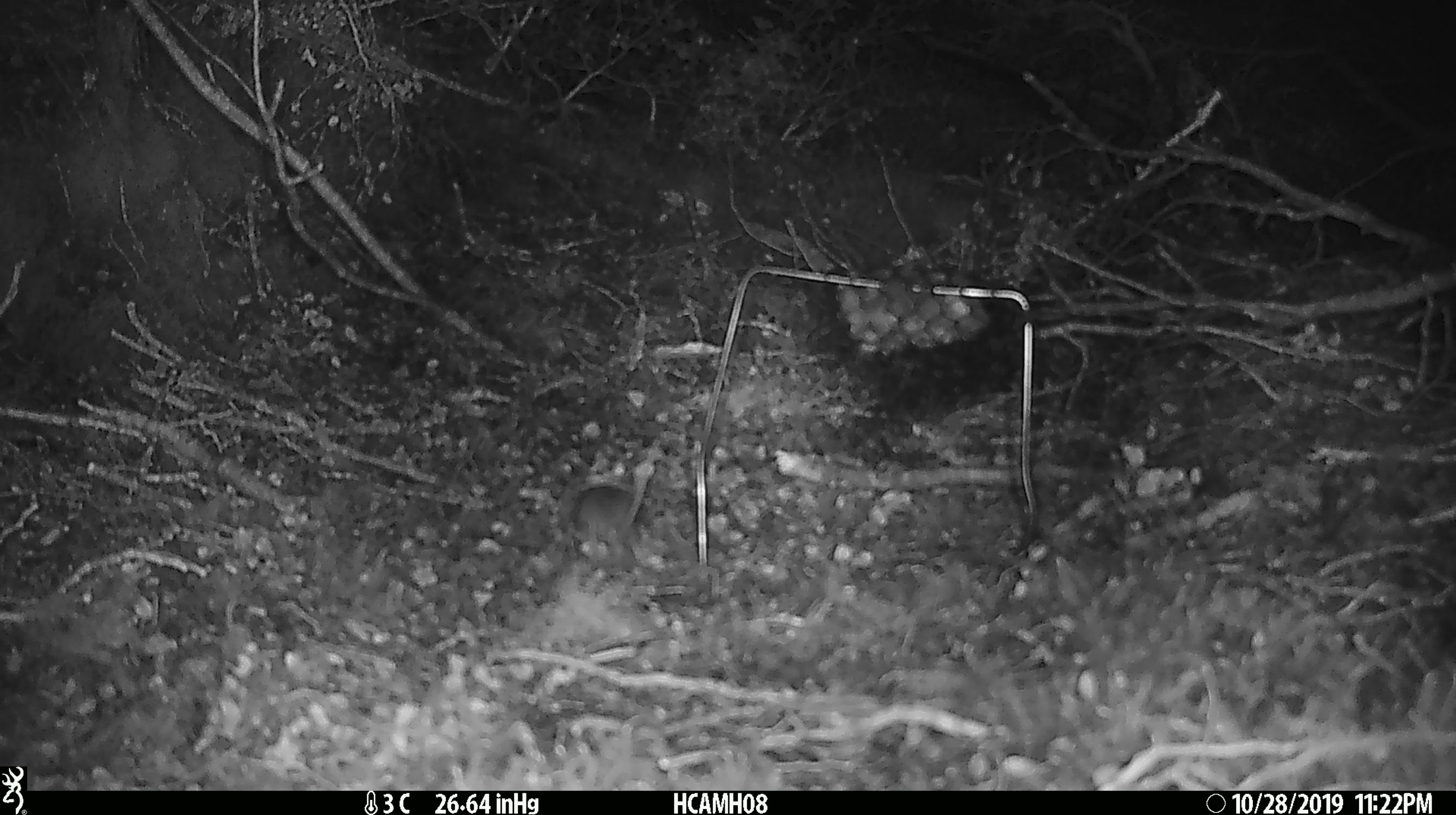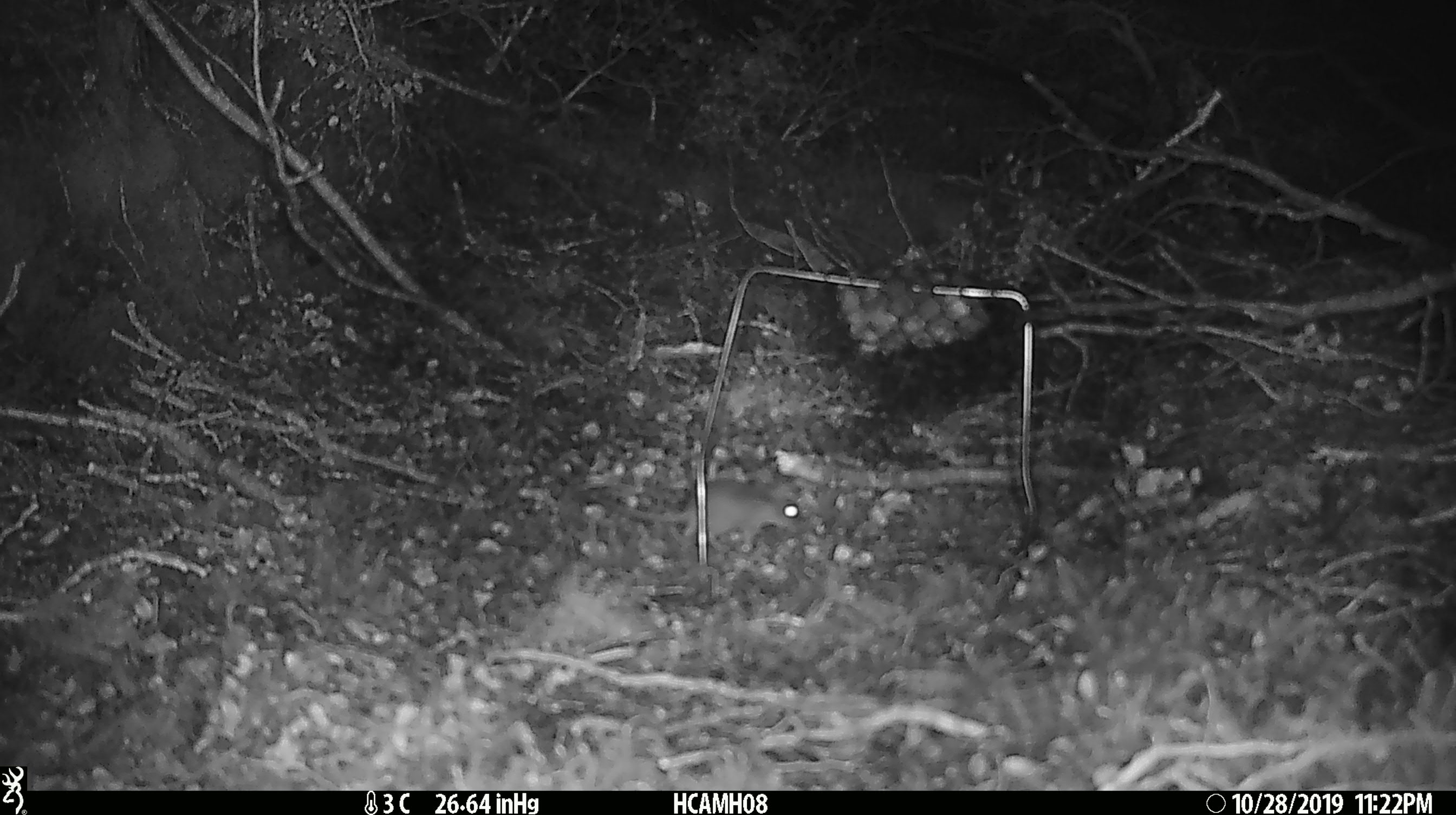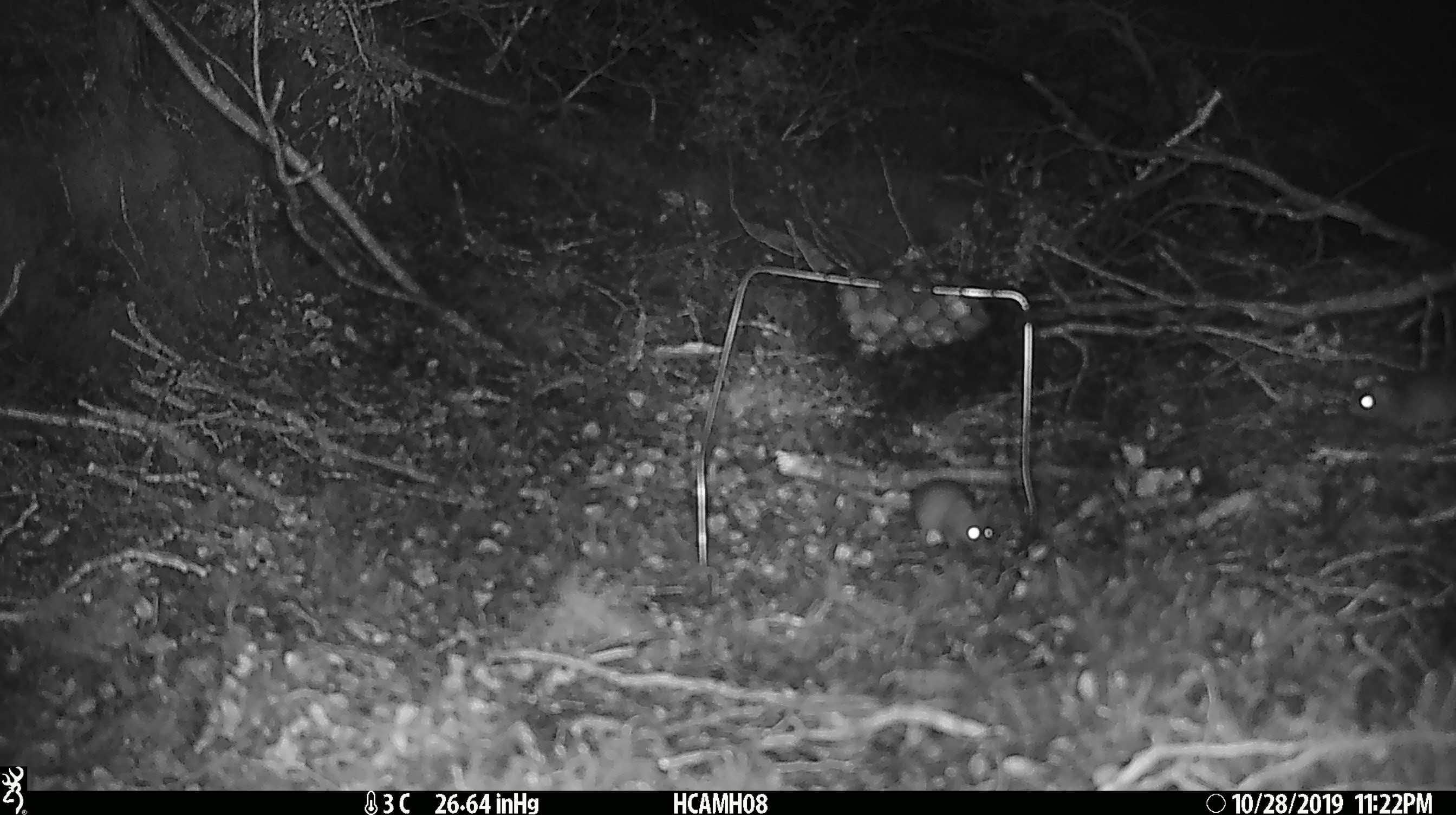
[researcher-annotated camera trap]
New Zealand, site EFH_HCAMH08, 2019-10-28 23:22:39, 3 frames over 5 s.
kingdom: Animalia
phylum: Chordata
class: Mammalia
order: Rodentia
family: Muridae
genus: Mus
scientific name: Mus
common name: mouse